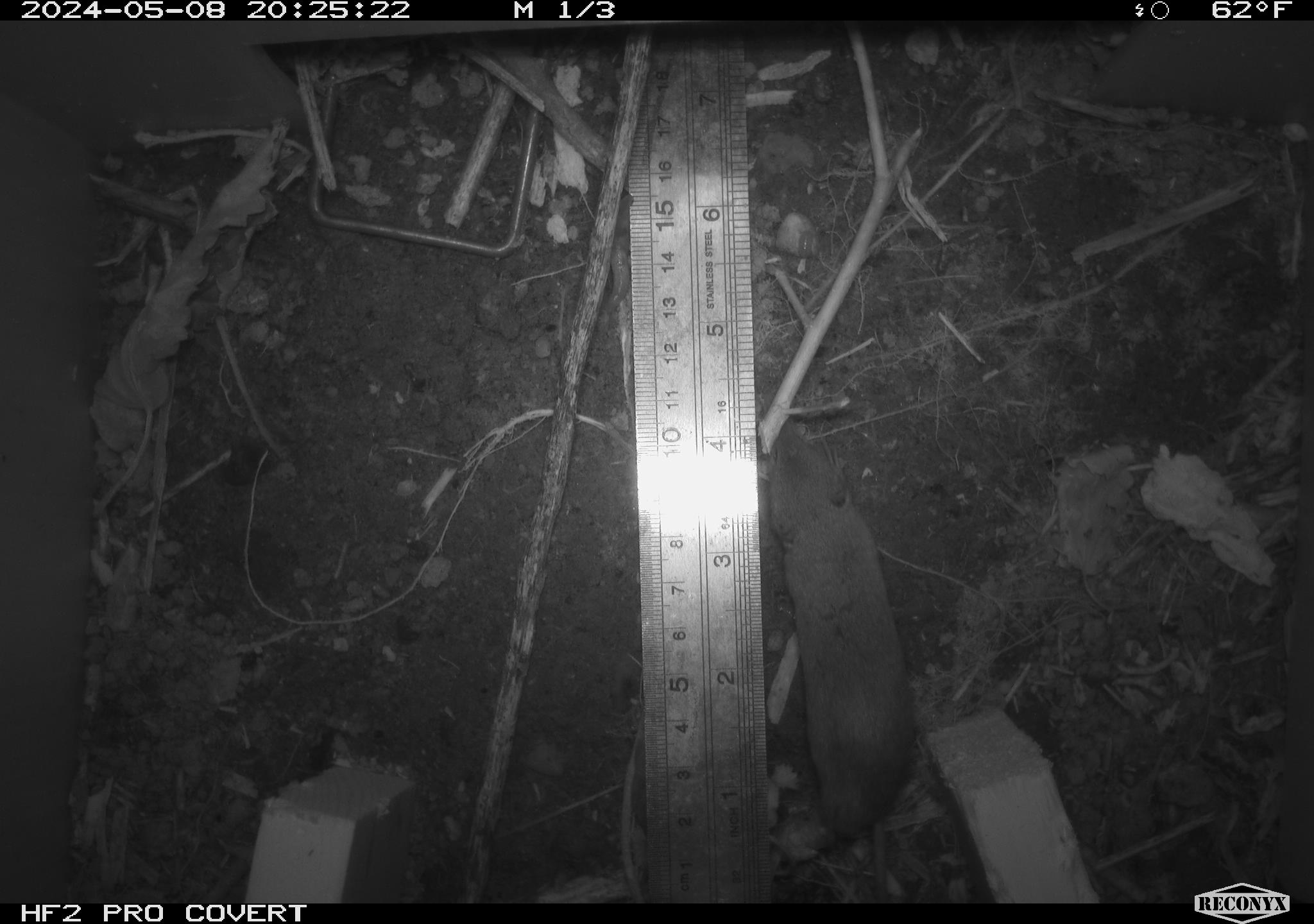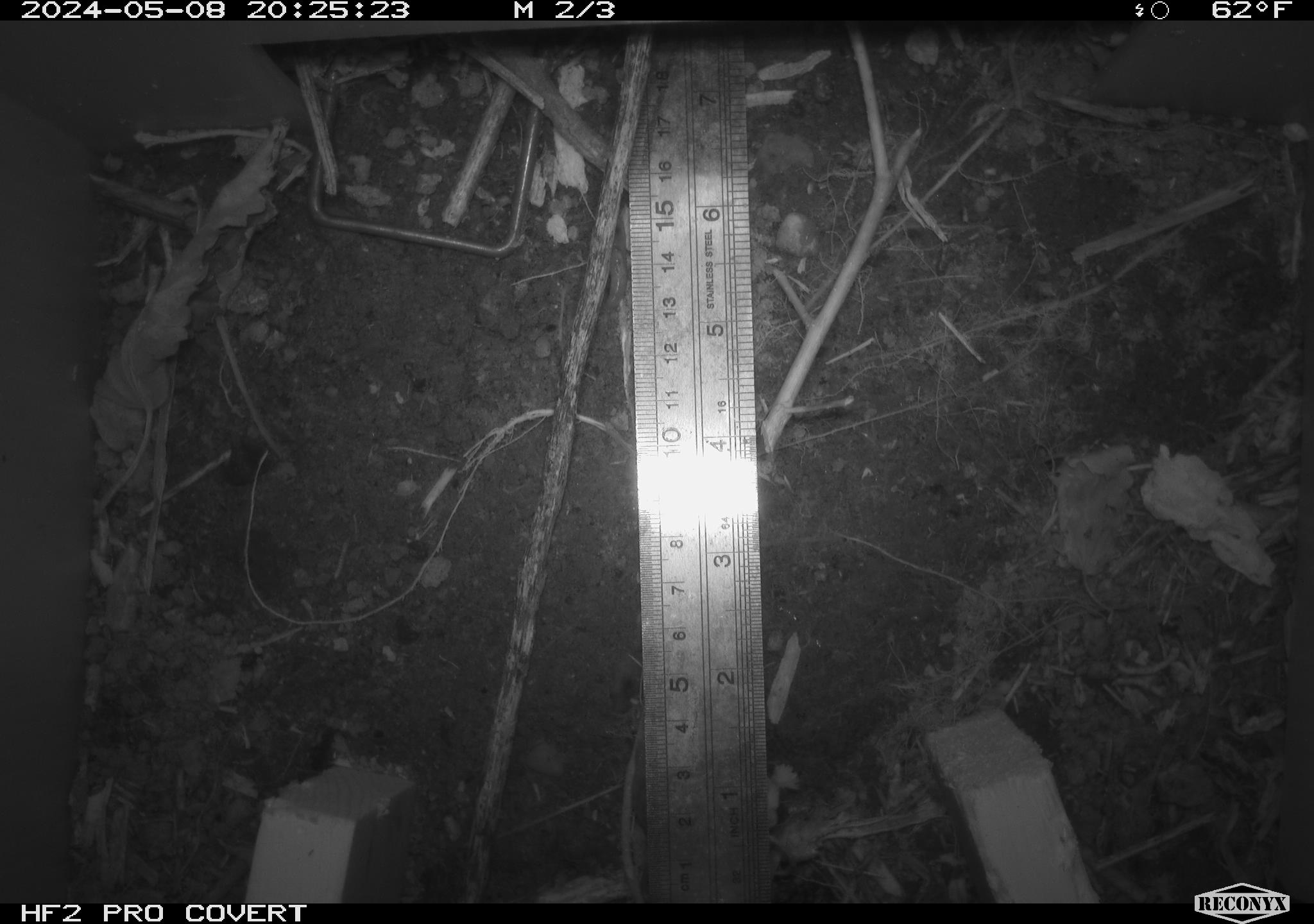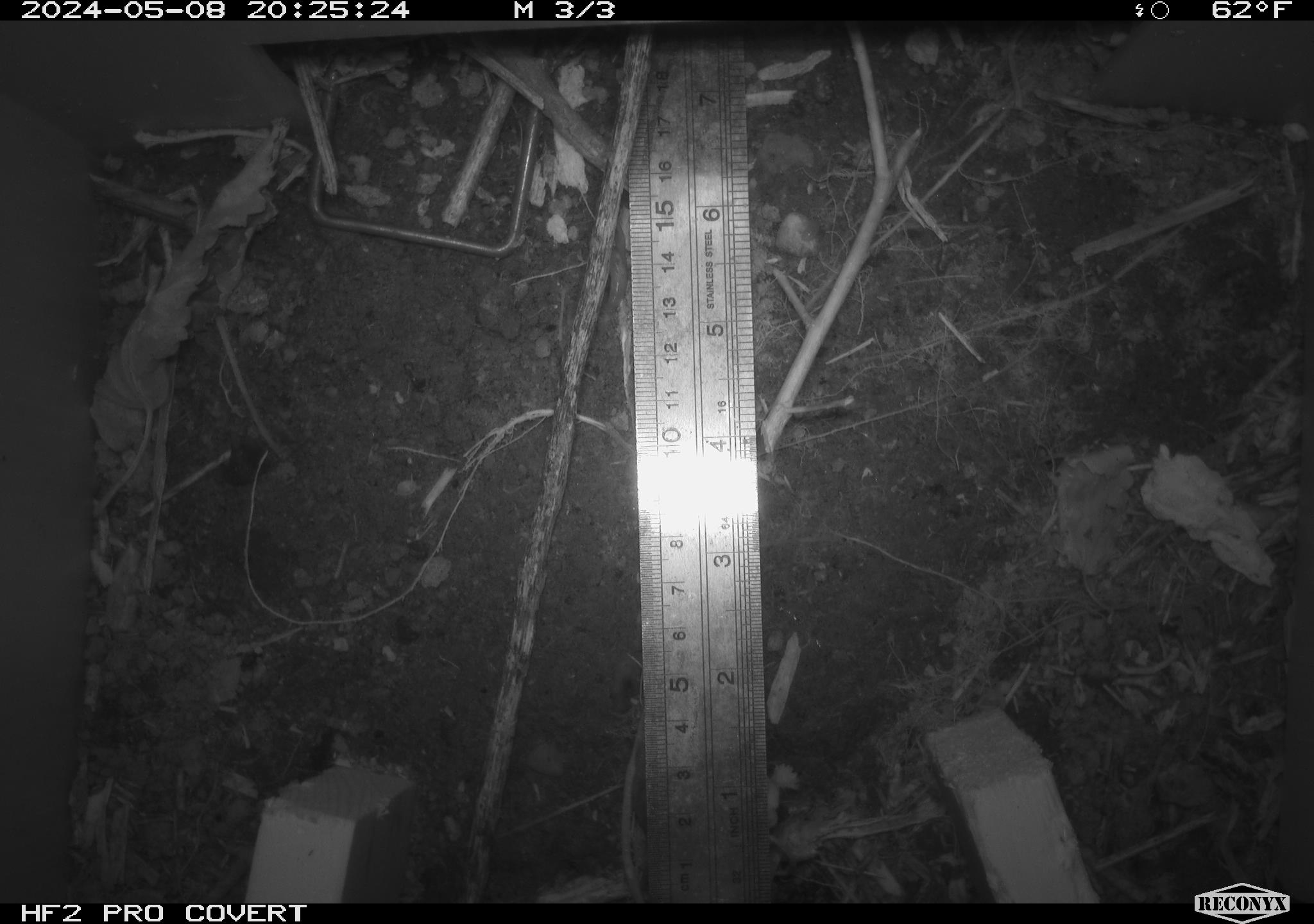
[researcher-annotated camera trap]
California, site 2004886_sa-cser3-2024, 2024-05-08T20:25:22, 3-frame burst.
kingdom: Animalia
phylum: Chordata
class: Mammalia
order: Rodentia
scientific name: Rodentia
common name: rodent